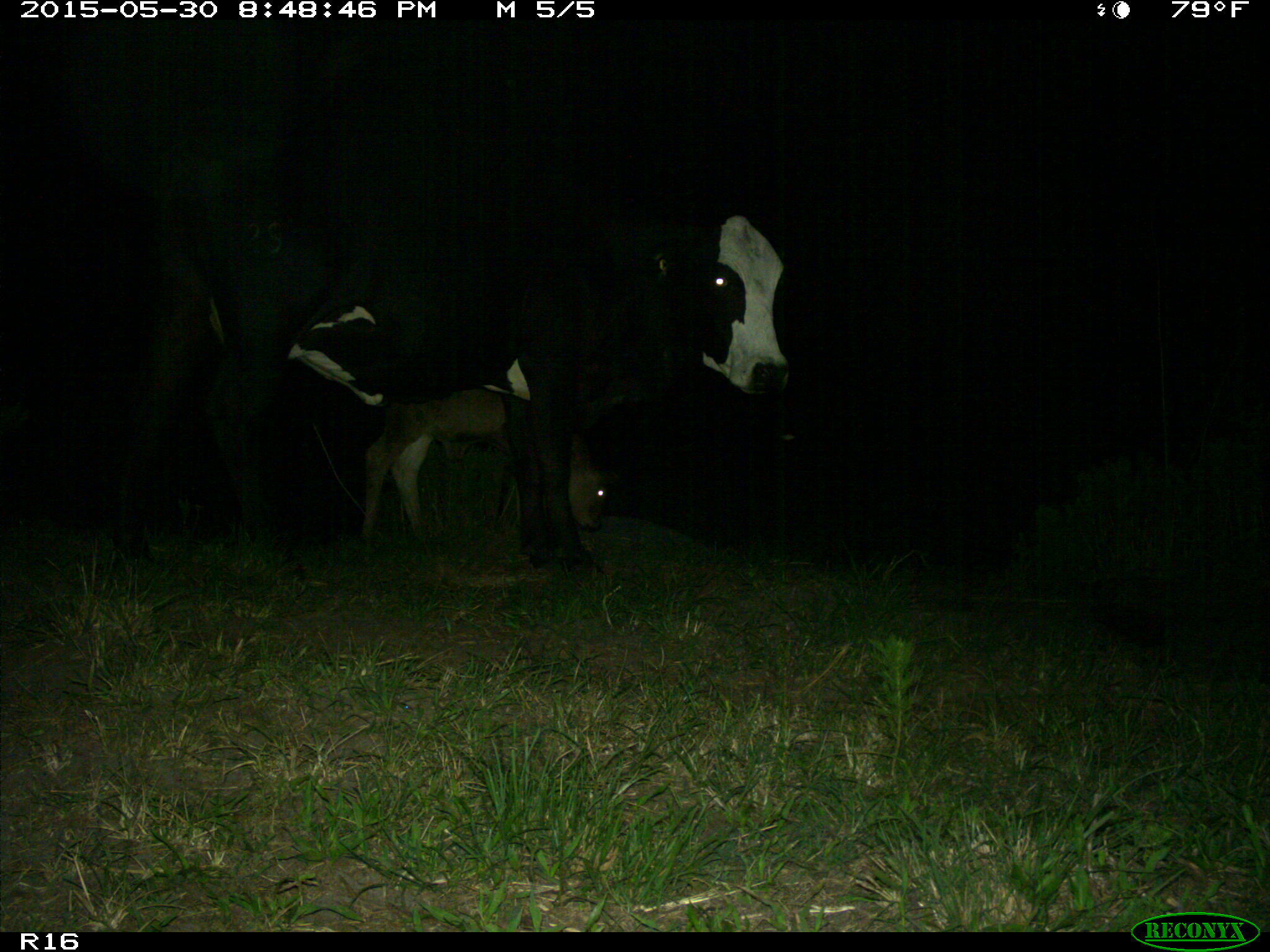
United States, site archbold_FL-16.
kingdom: Animalia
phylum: Chordata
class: Mammalia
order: Artiodactyla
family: Bovidae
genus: Bos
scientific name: Bos taurus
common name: domestic cow